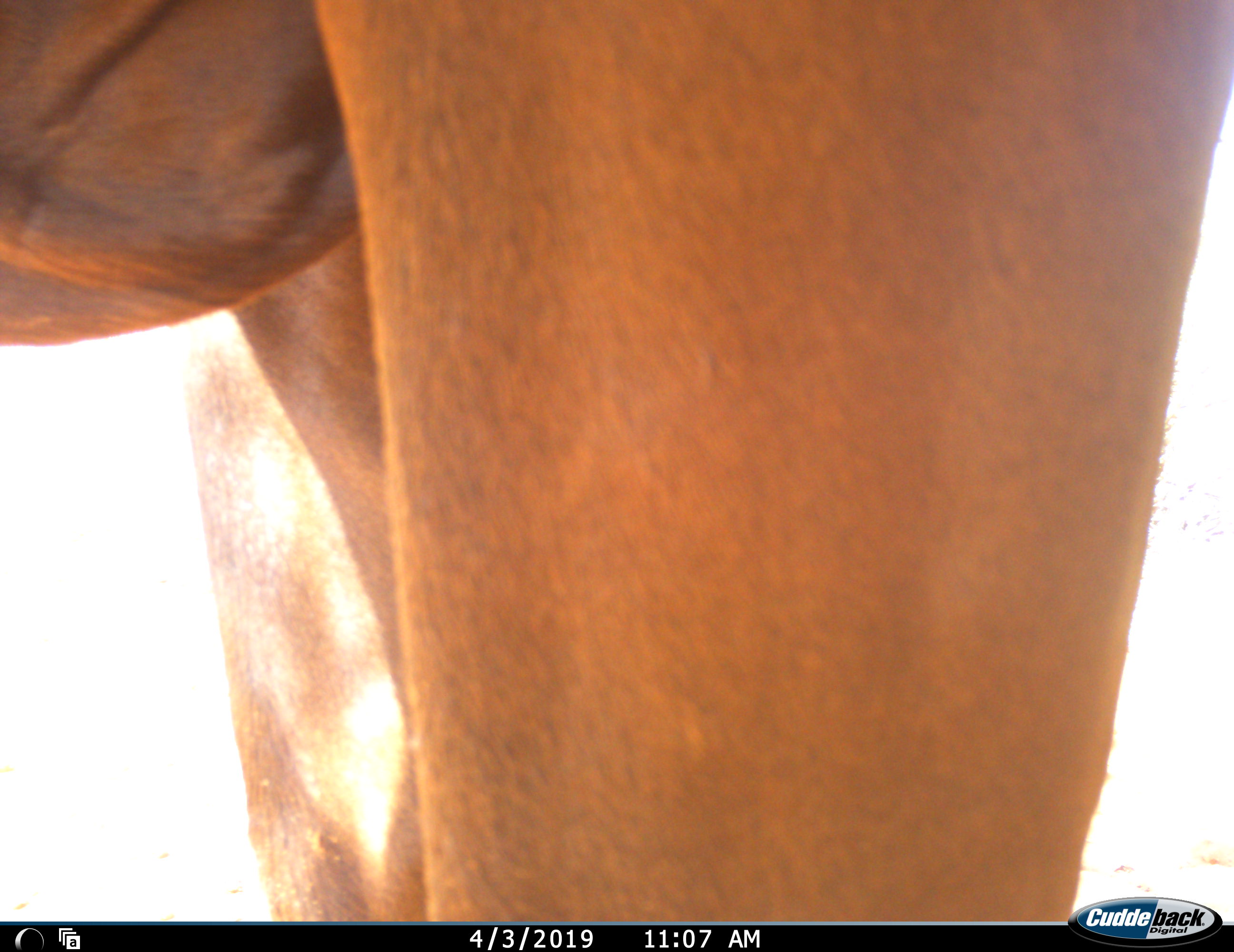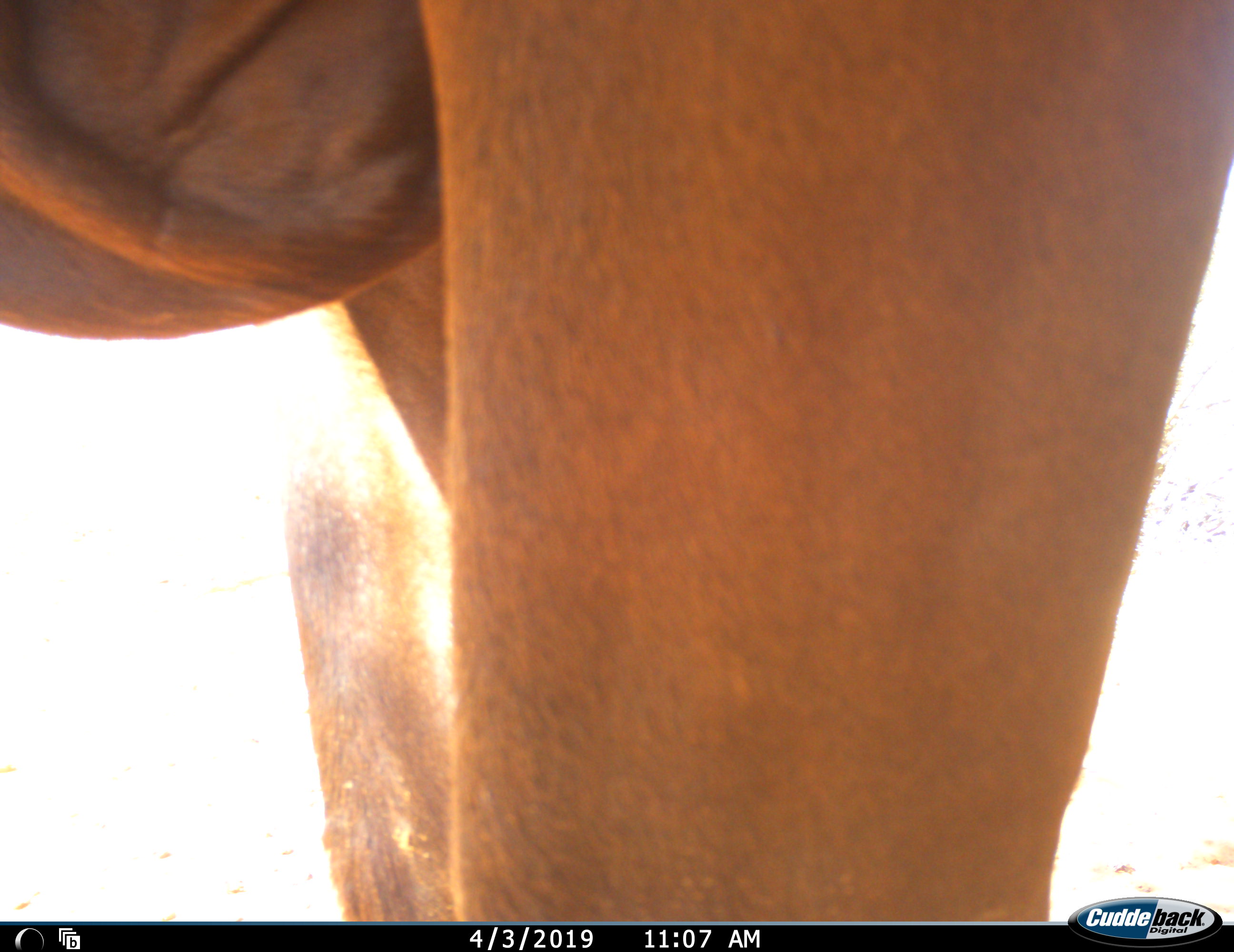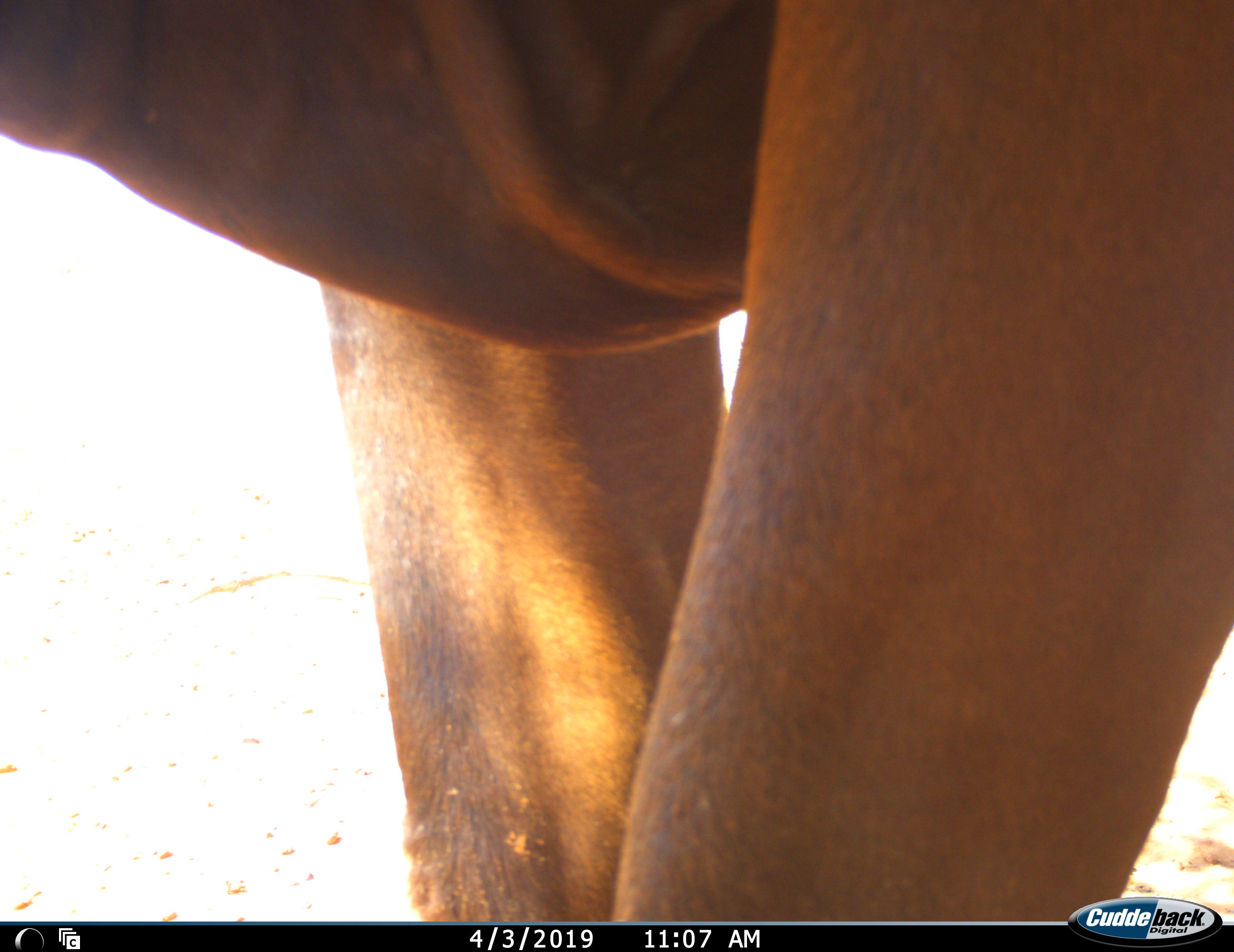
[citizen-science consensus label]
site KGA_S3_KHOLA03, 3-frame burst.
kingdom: Animalia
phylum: Chordata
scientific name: Vertebrata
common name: domestic animal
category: domesticanimal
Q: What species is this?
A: Domesticanimal (domestic animal) (Vertebrata).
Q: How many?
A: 1.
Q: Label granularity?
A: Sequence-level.